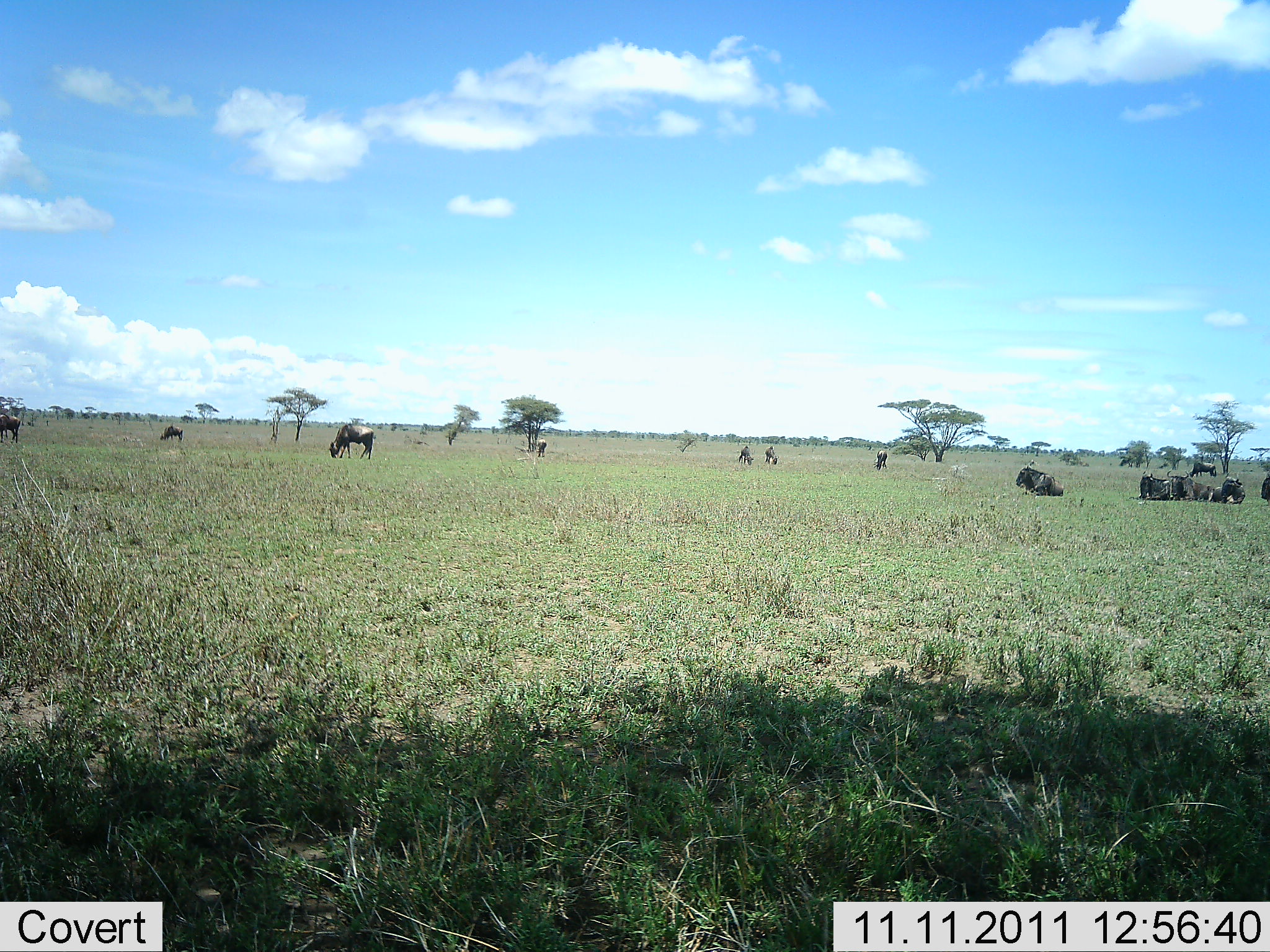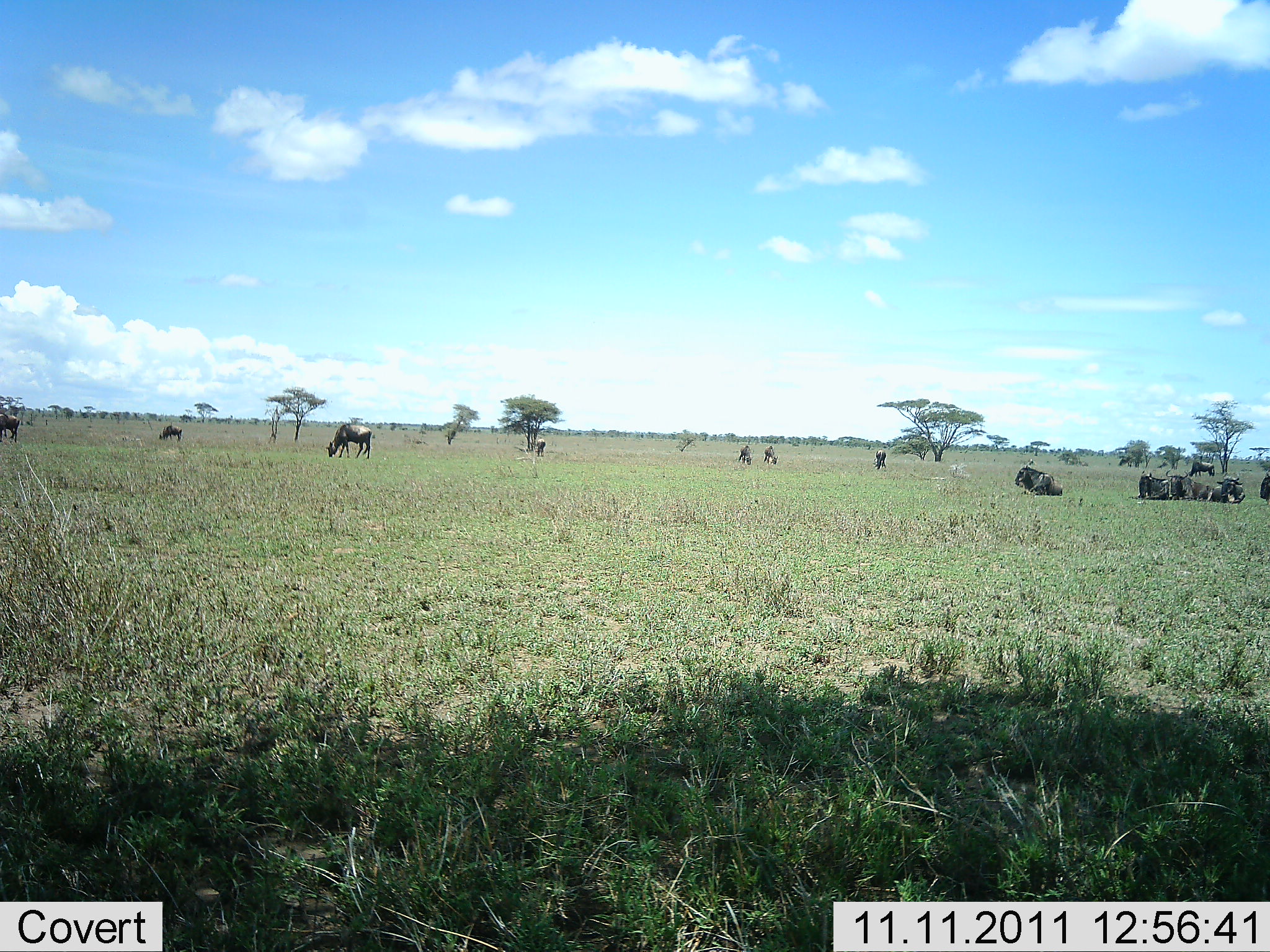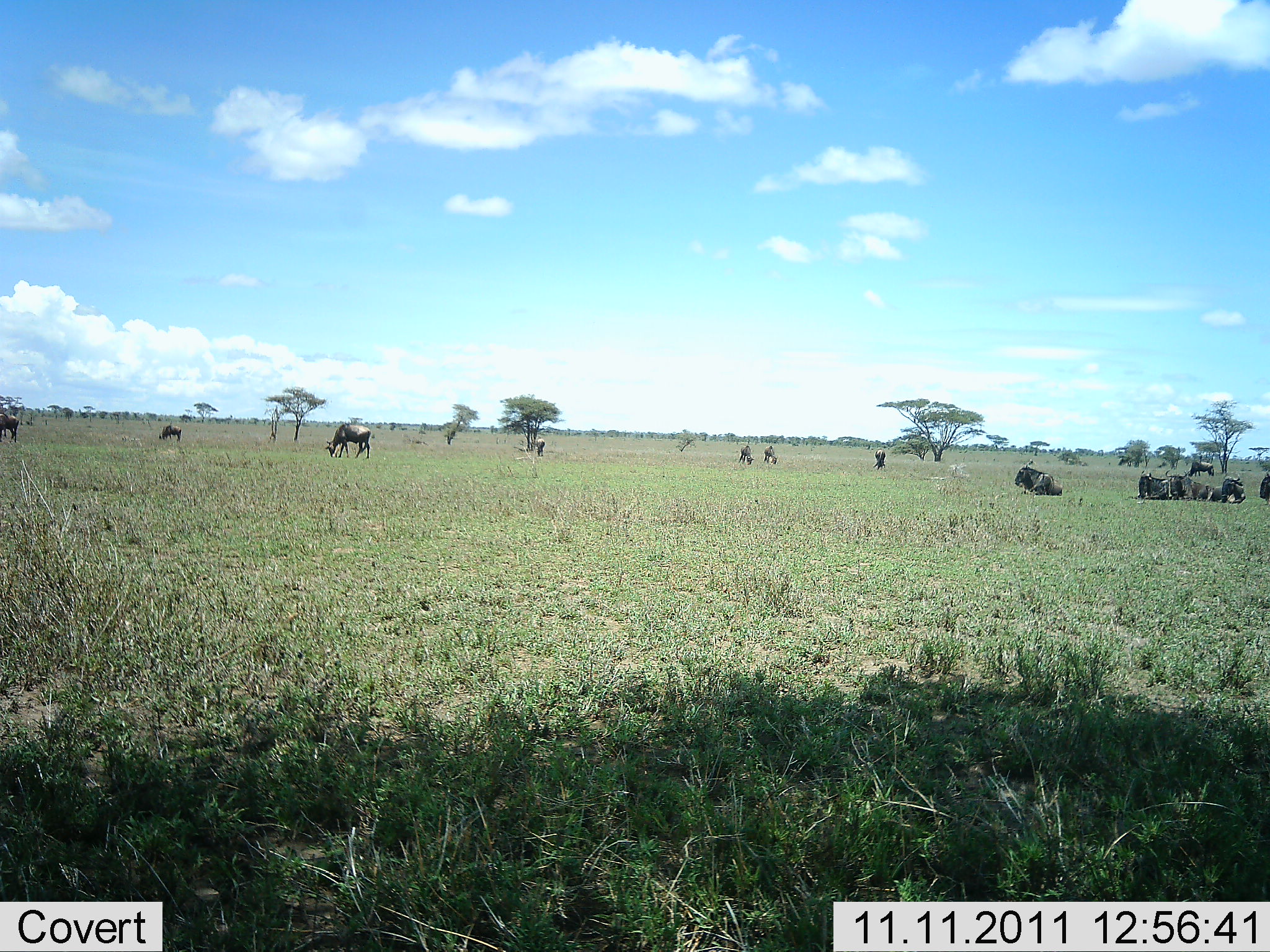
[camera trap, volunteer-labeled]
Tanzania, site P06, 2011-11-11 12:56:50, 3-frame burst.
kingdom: Animalia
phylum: Chordata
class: Mammalia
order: Artiodactyla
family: Bovidae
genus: Connochaetes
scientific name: Connochaetes taurinus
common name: blue wildebeest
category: wildebeest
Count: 11-50.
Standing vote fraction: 45%.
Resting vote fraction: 91%.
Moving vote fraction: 18%.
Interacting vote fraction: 0%.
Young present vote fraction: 0%.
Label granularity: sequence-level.